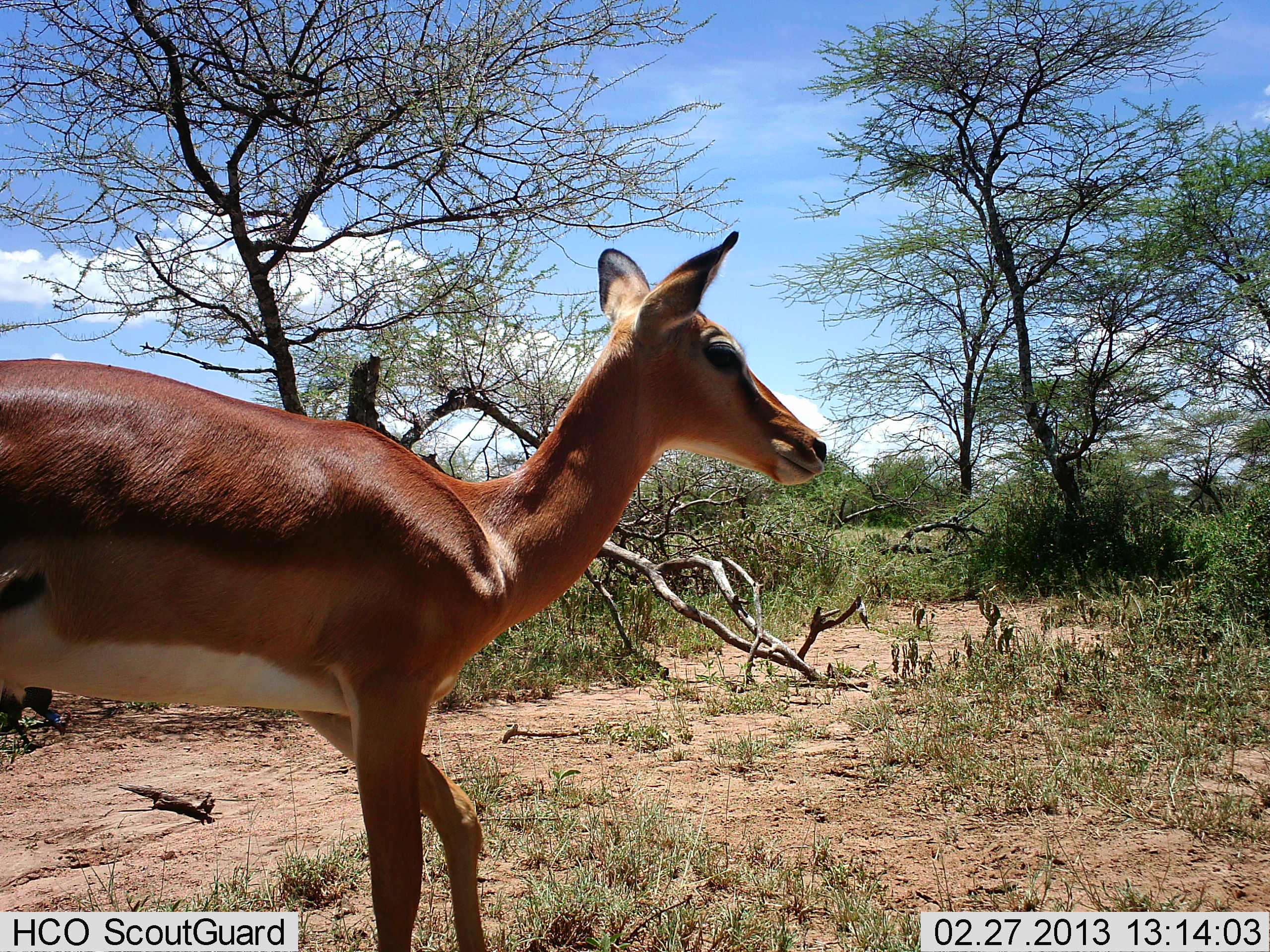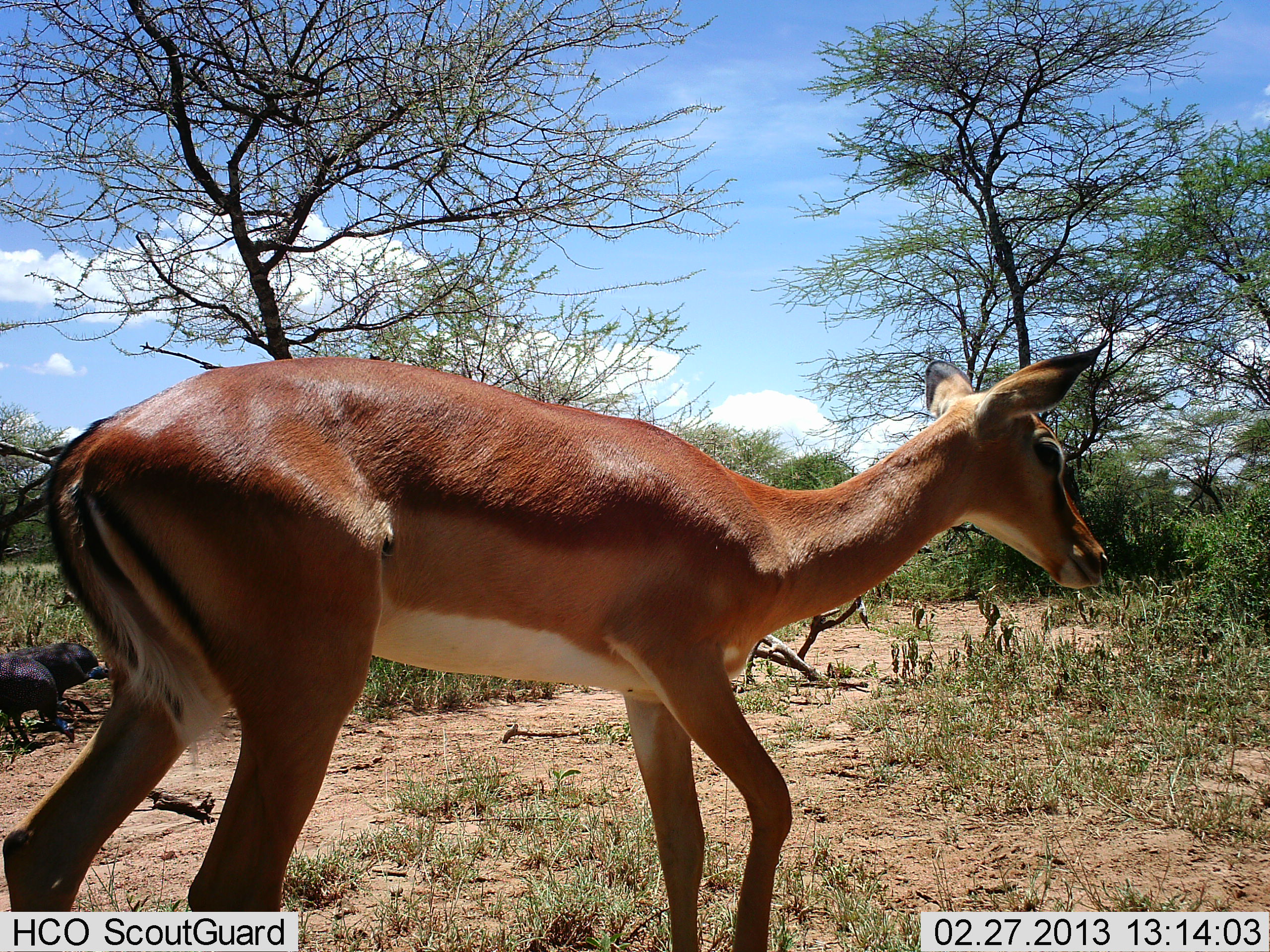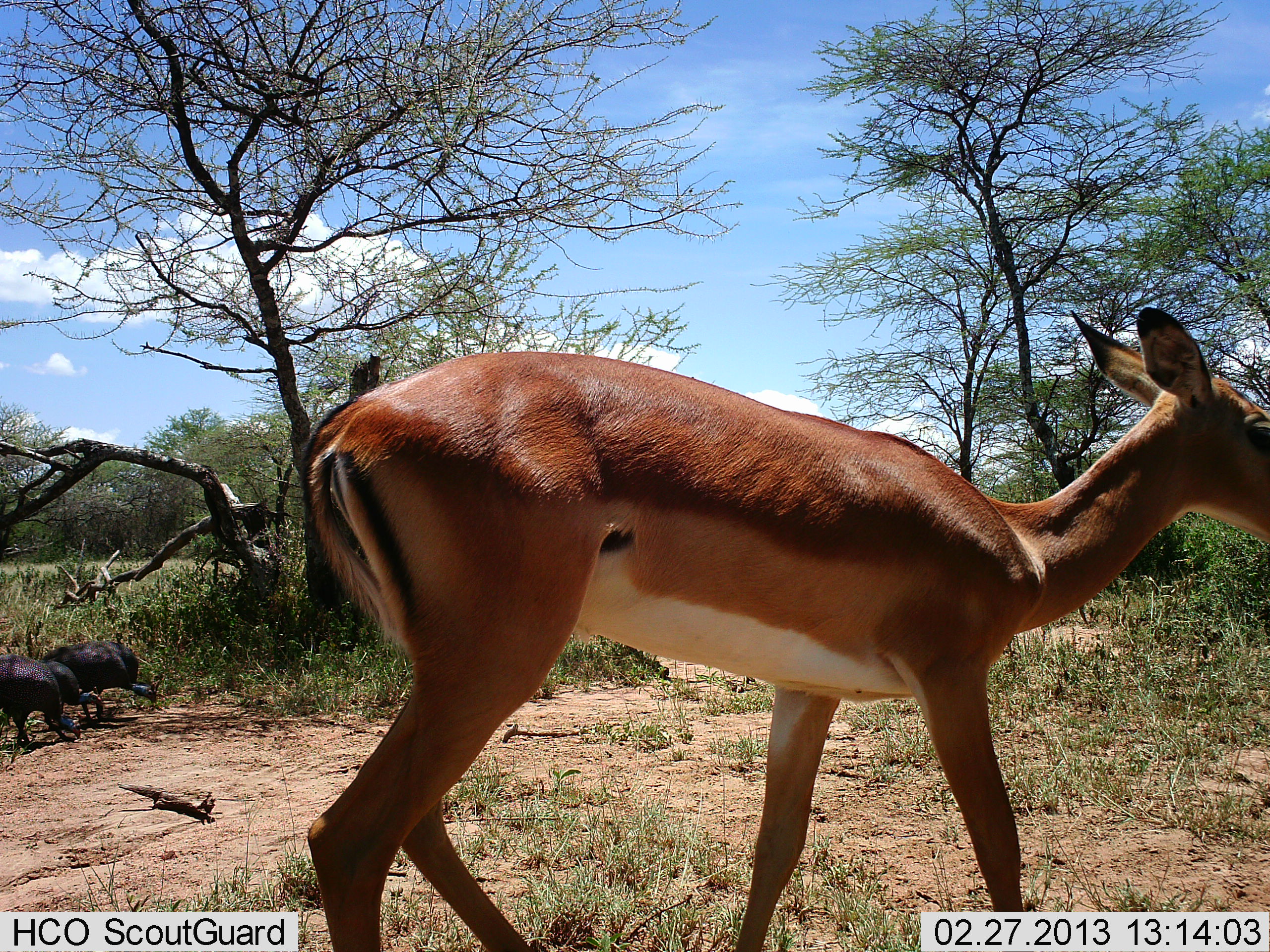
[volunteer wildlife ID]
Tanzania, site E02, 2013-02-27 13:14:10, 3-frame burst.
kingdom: Animalia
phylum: Chordata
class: Mammalia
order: Artiodactyla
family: Bovidae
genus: Aepyceros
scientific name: Aepyceros melampus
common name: impala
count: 1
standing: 41%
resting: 0%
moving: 59%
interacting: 0%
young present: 0%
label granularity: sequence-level